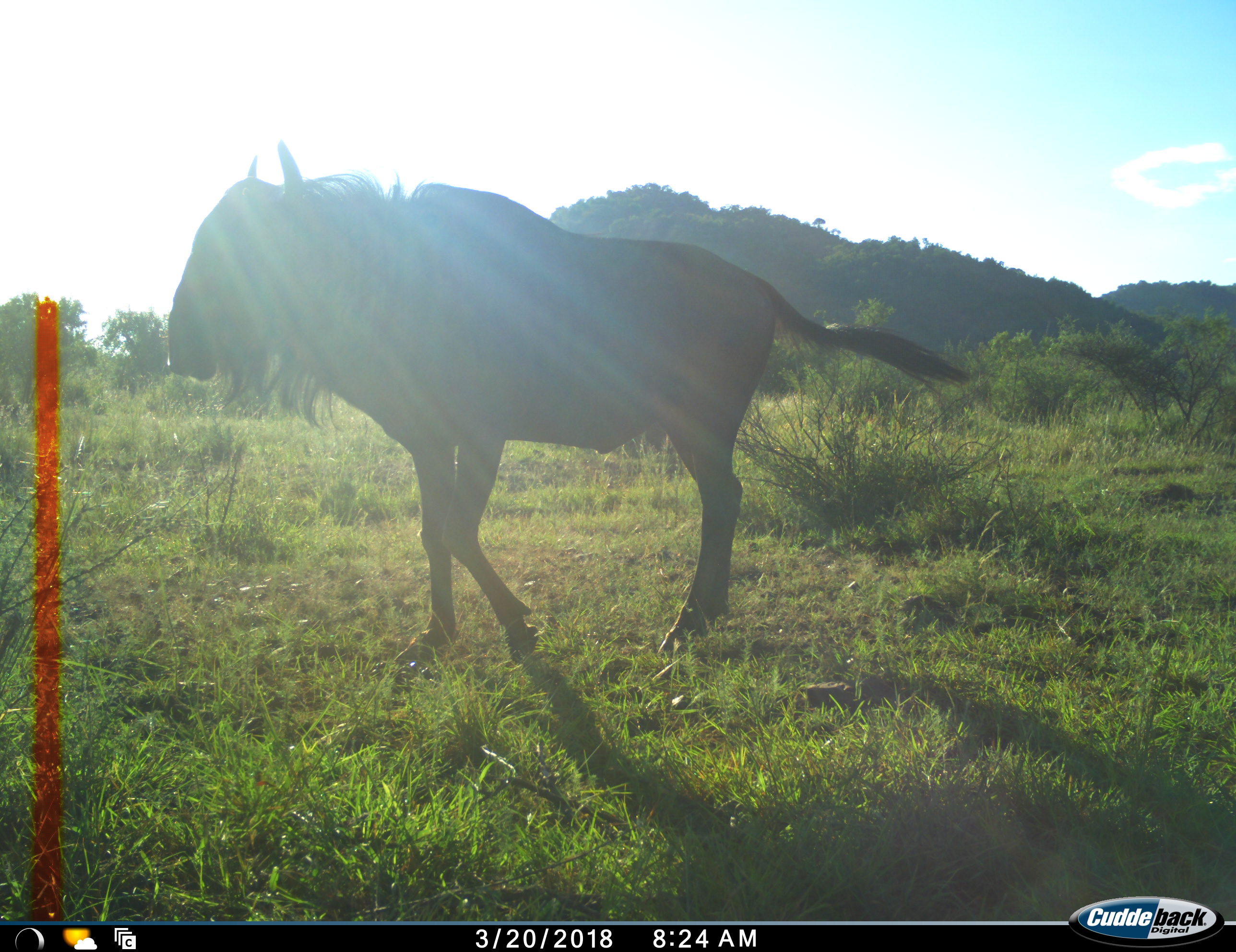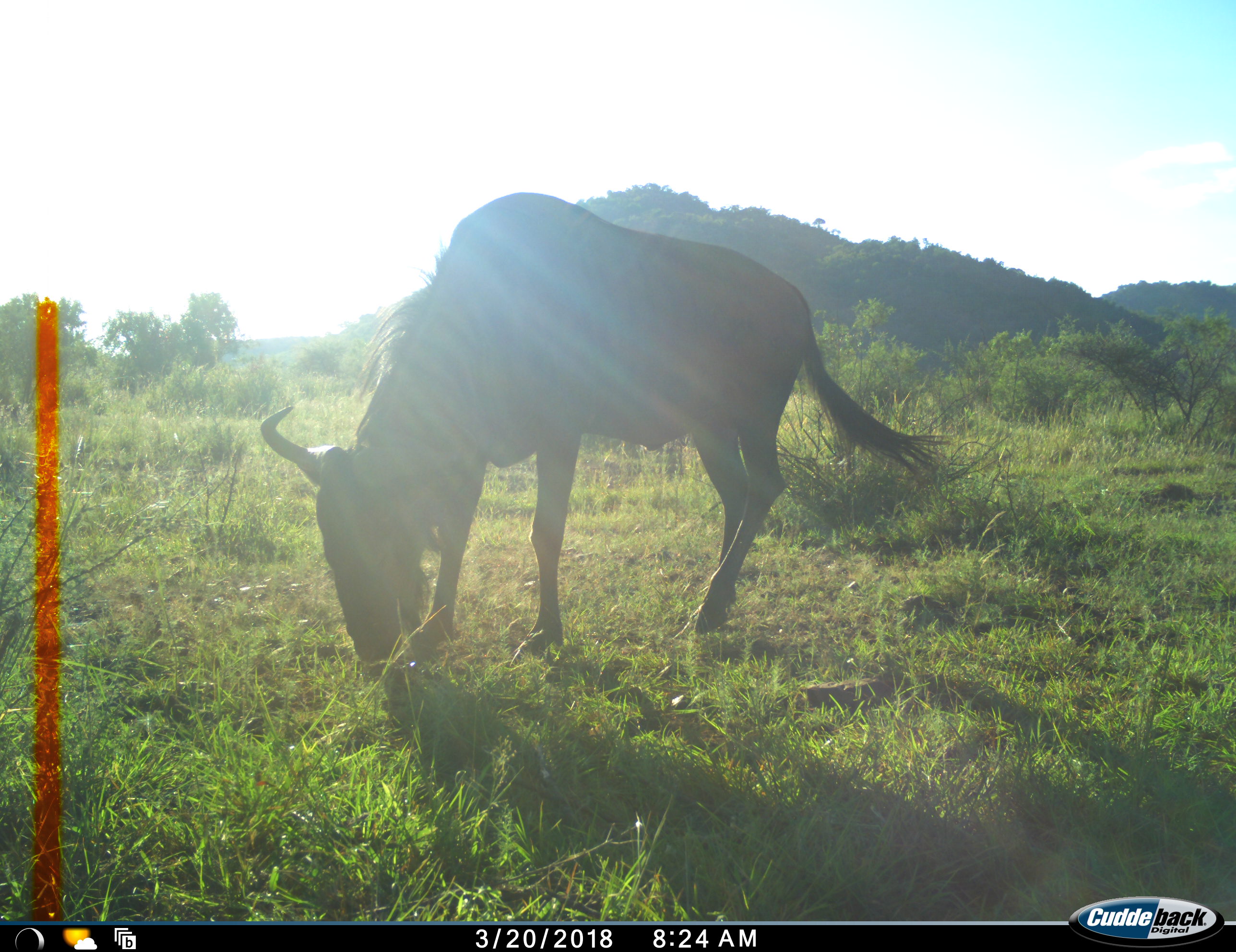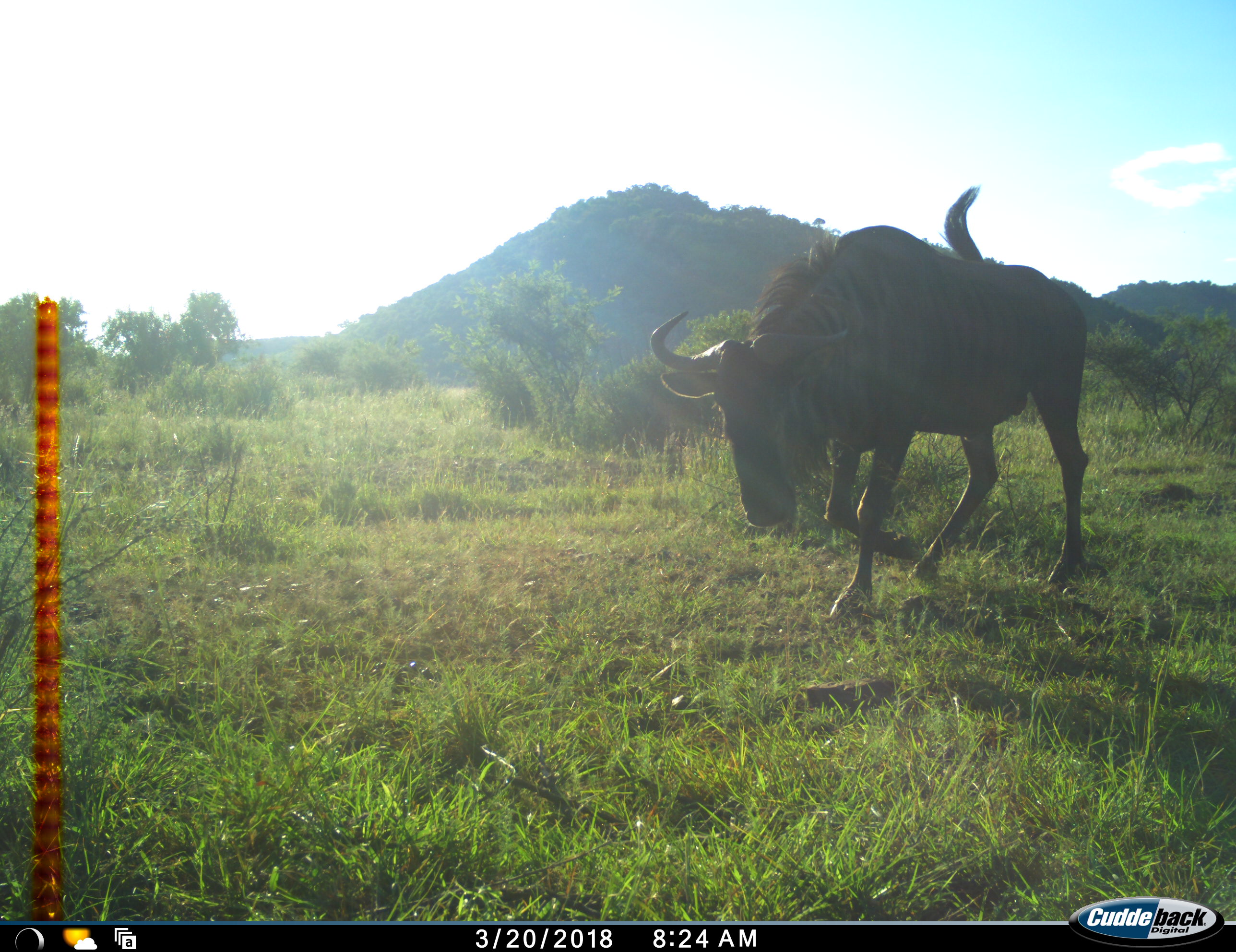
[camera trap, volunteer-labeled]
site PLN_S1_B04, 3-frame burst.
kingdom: Animalia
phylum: Chordata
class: Mammalia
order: Artiodactyla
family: Bovidae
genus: Connochaetes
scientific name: Connochaetes taurinus taurinus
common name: blue wildebeest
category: wildebeestblue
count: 1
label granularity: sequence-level